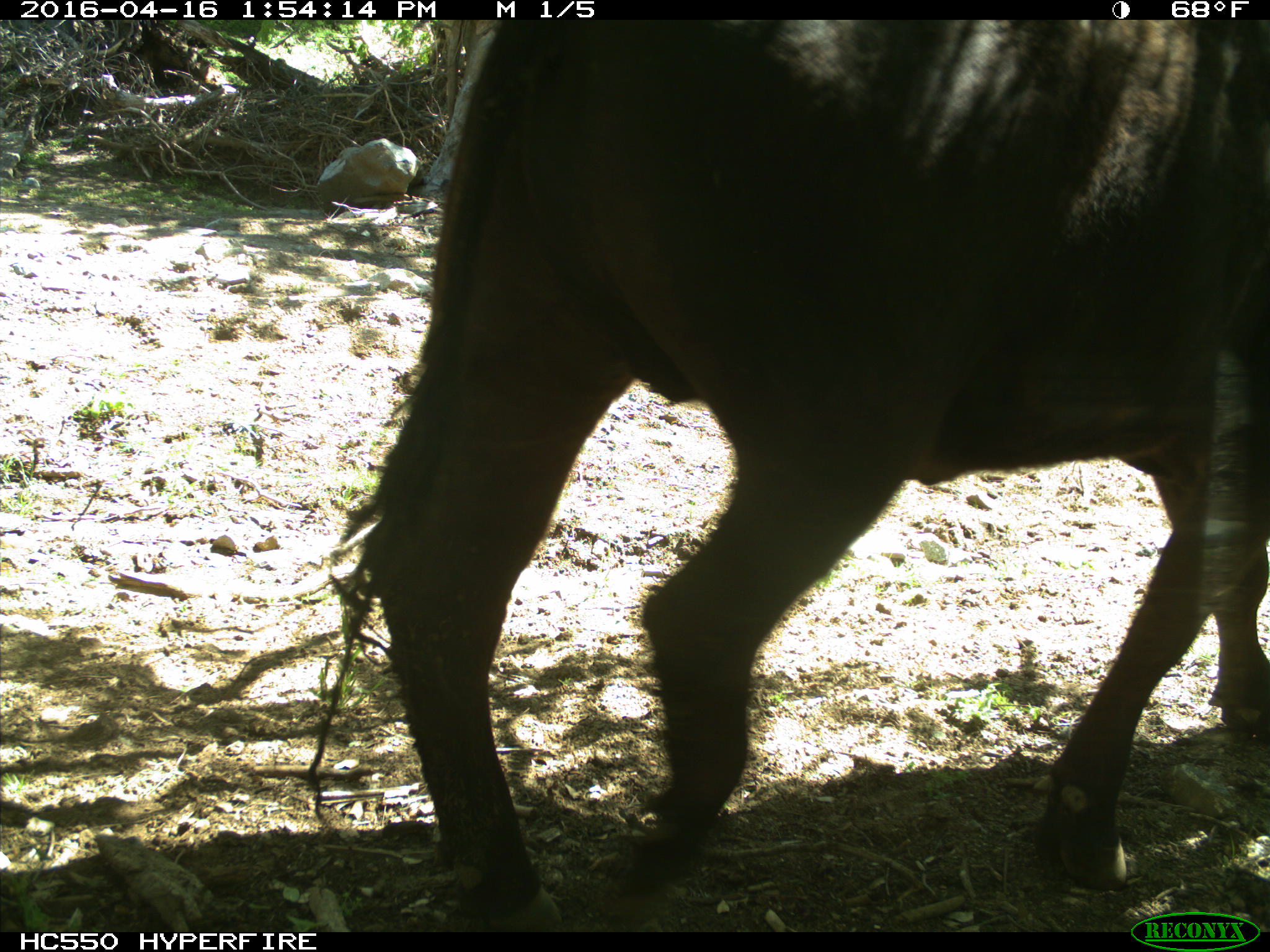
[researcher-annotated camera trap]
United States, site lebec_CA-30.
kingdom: Animalia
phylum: Chordata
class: Mammalia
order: Artiodactyla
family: Bovidae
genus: Bos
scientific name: Bos taurus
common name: domestic cow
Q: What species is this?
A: Bos taurus (domestic cow).